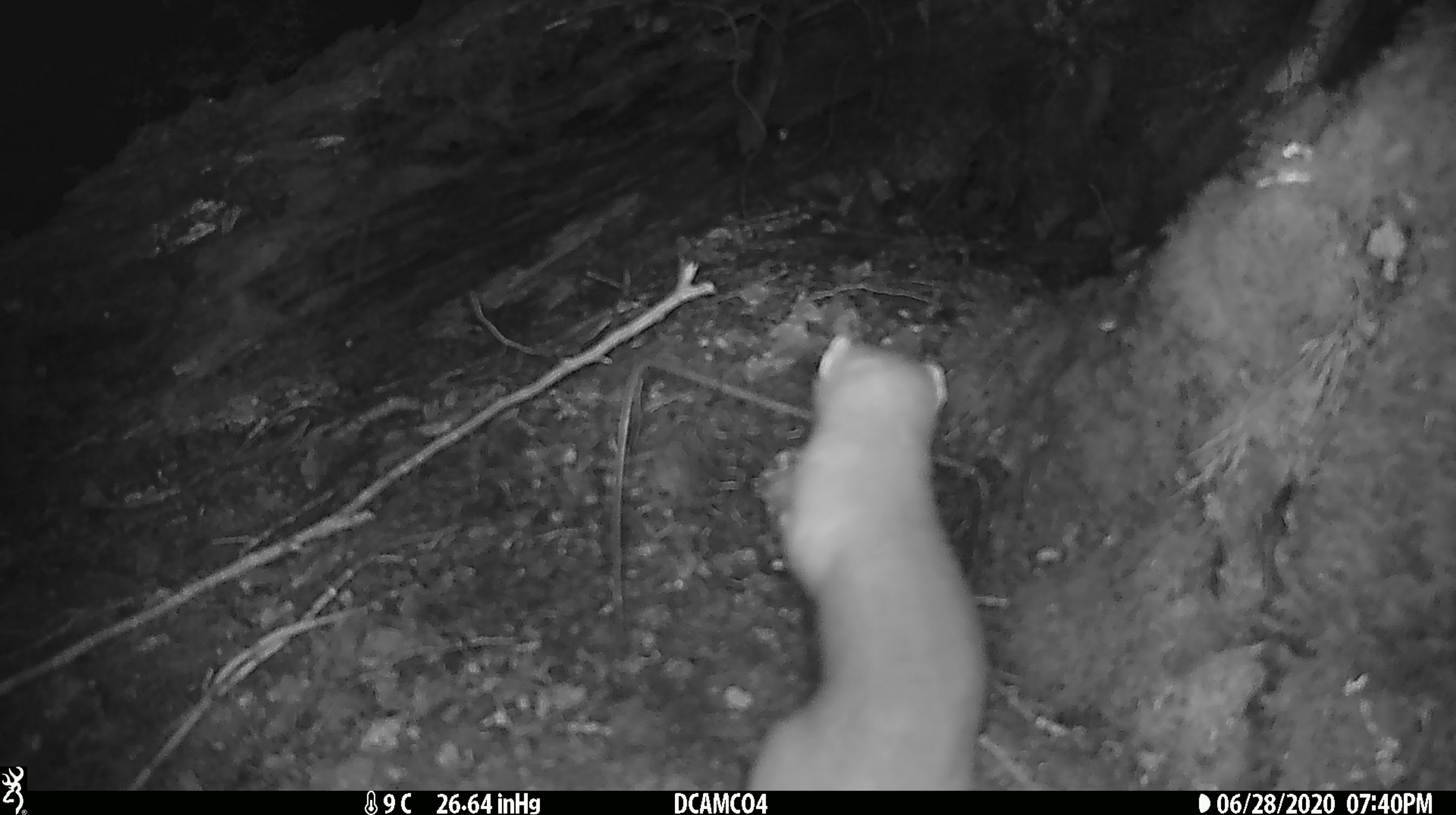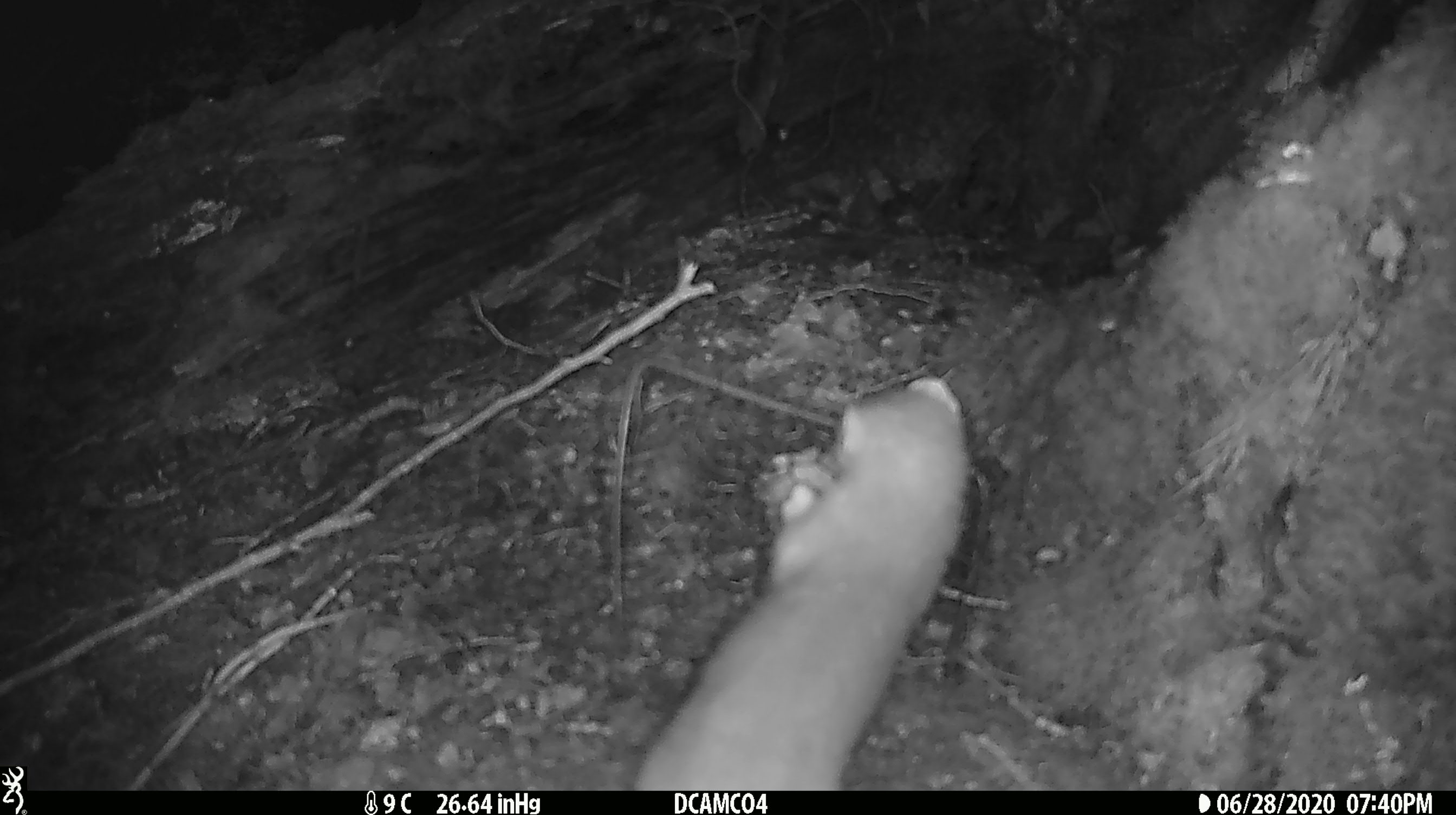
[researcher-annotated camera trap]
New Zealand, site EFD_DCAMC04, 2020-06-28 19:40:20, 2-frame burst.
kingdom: Animalia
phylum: Chordata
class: Mammalia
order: Carnivora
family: Mustelidae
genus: Mustela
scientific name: Mustela erminea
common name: stoat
Stoat (Mustela erminea).